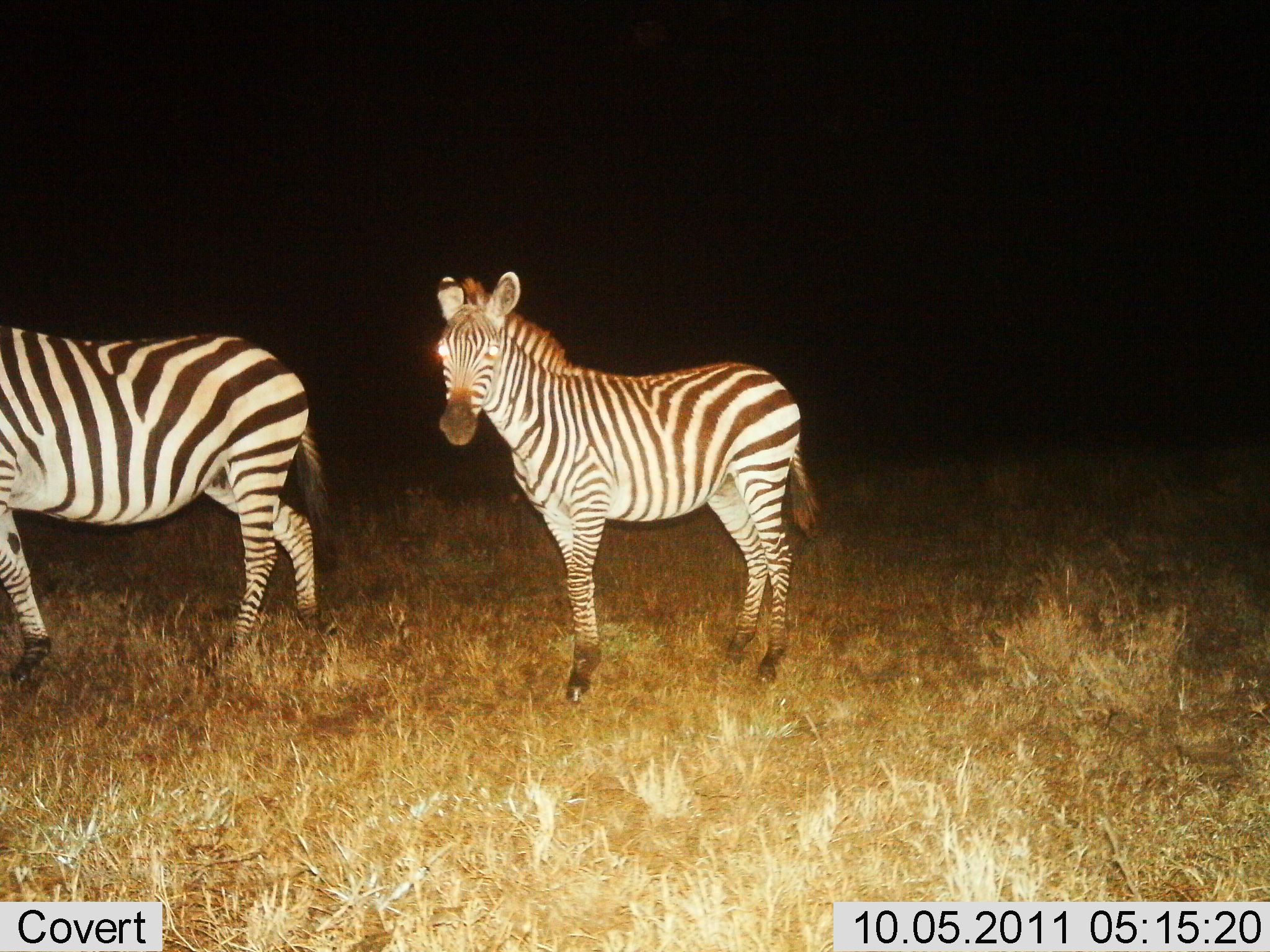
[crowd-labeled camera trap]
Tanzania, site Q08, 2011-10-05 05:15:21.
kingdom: Animalia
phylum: Chordata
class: Mammalia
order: Perissodactyla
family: Equidae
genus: Equus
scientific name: Equus quagga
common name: plains zebra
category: zebra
Zebra (plains zebra) (Equus quagga), count 2. Behavior (volunteer vote fractions): standing 100%, resting 0%, moving 0%, interacting 0%. Young present (vote fraction): 8%. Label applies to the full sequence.